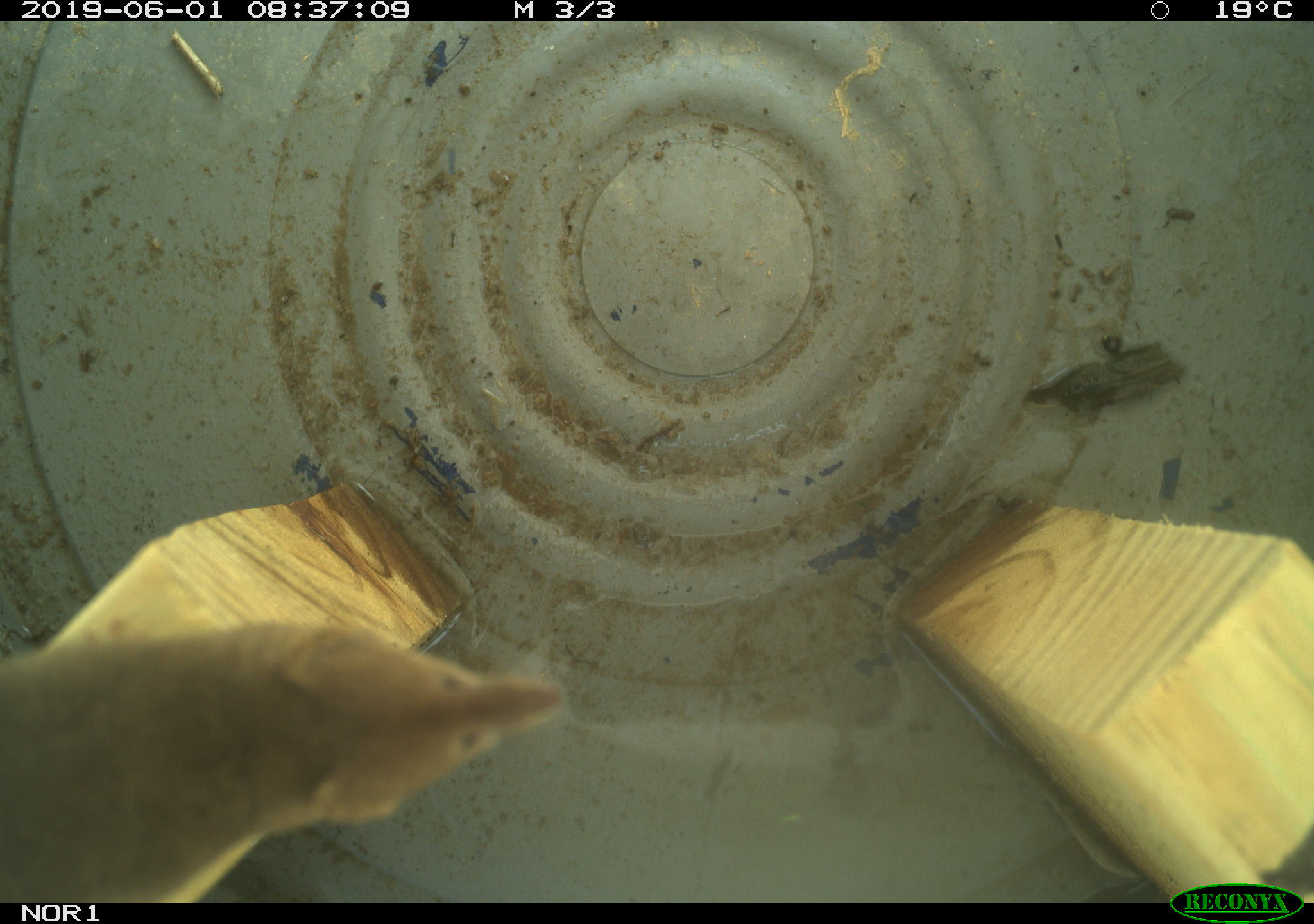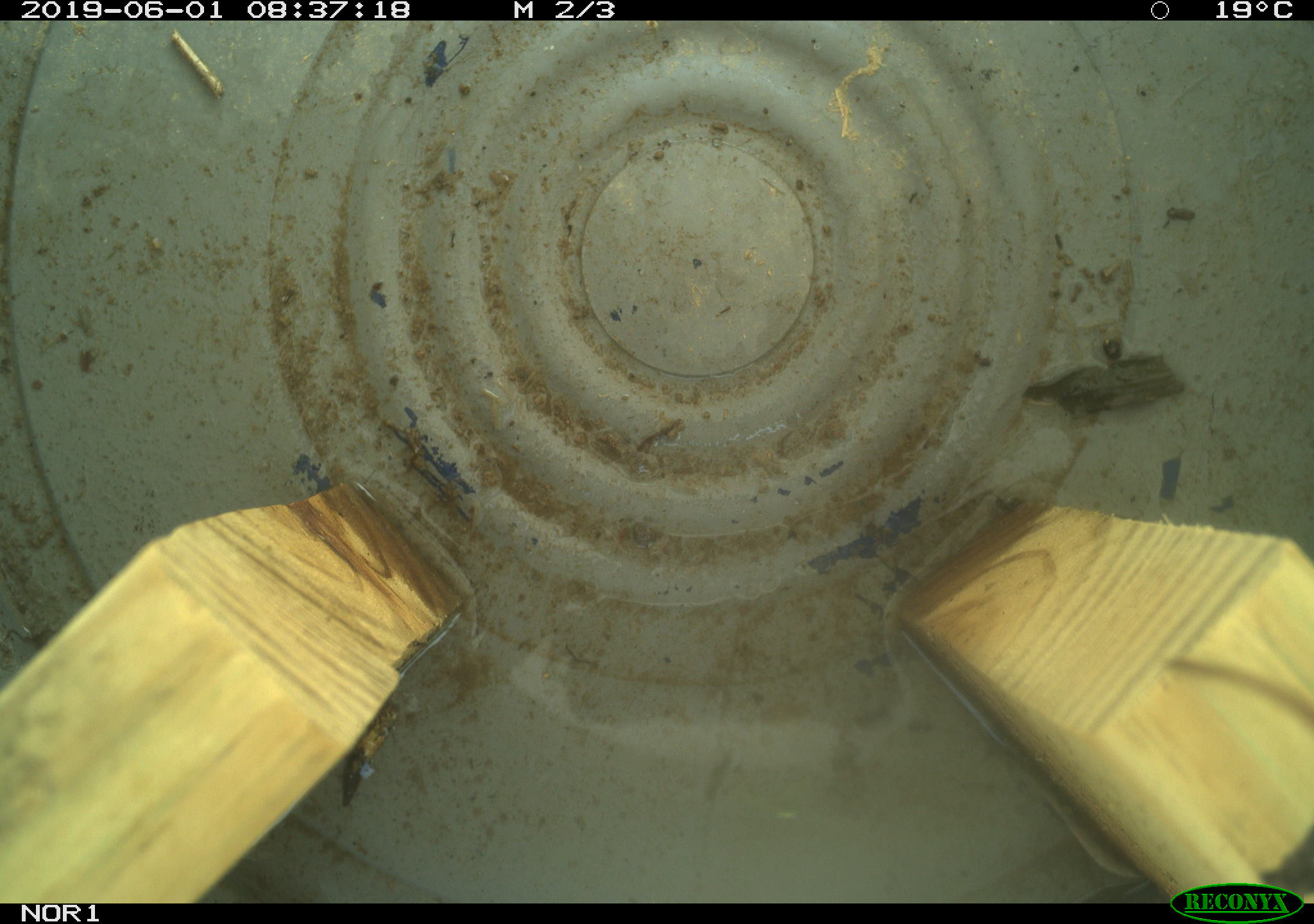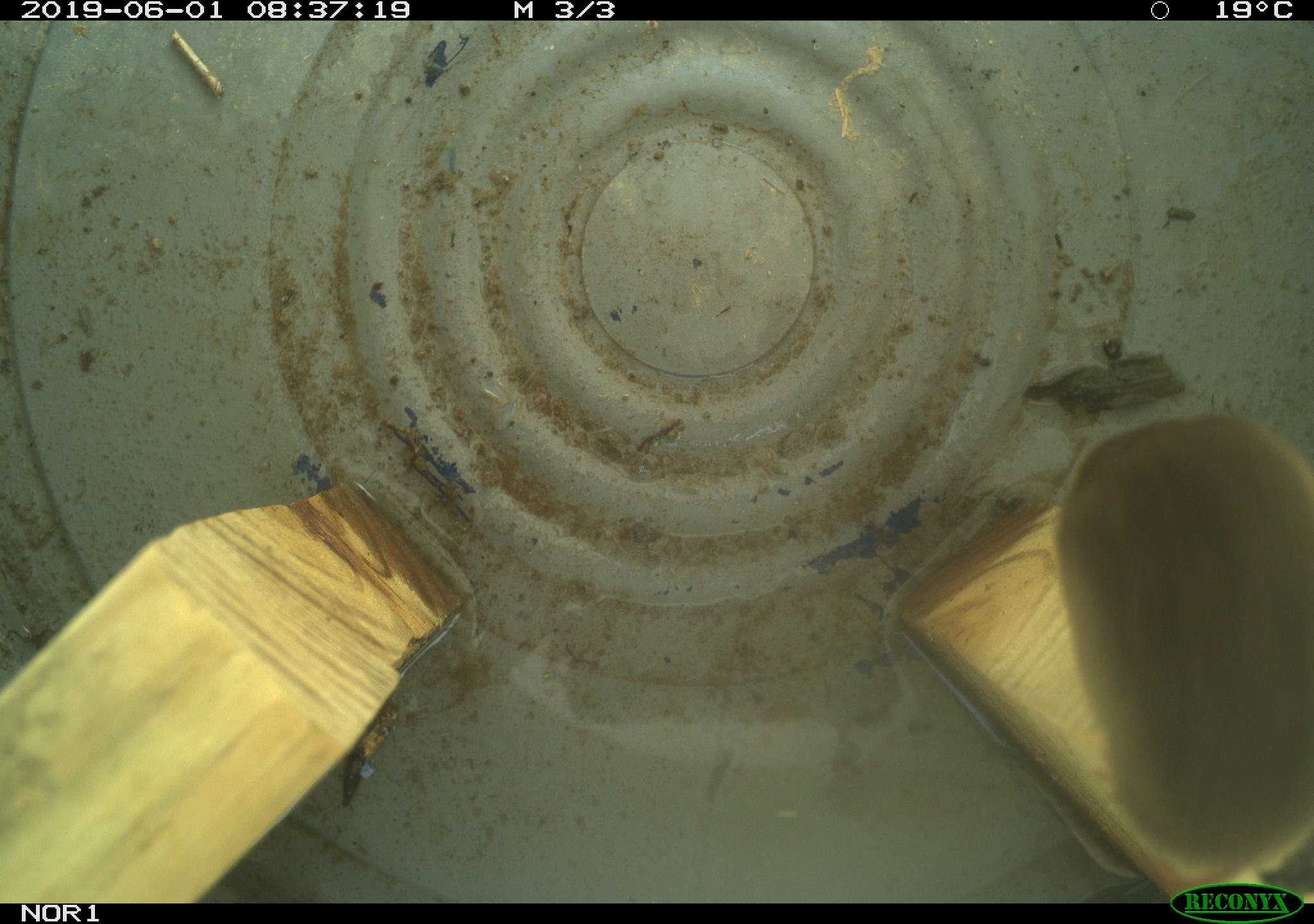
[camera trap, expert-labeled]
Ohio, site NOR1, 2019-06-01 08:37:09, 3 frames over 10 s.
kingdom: Animalia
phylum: Chordata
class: Mammalia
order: Eulipotyphla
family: Soricidae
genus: Sorex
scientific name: Sorex cinereus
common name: masked shrew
Masked shrew (Sorex cinereus).